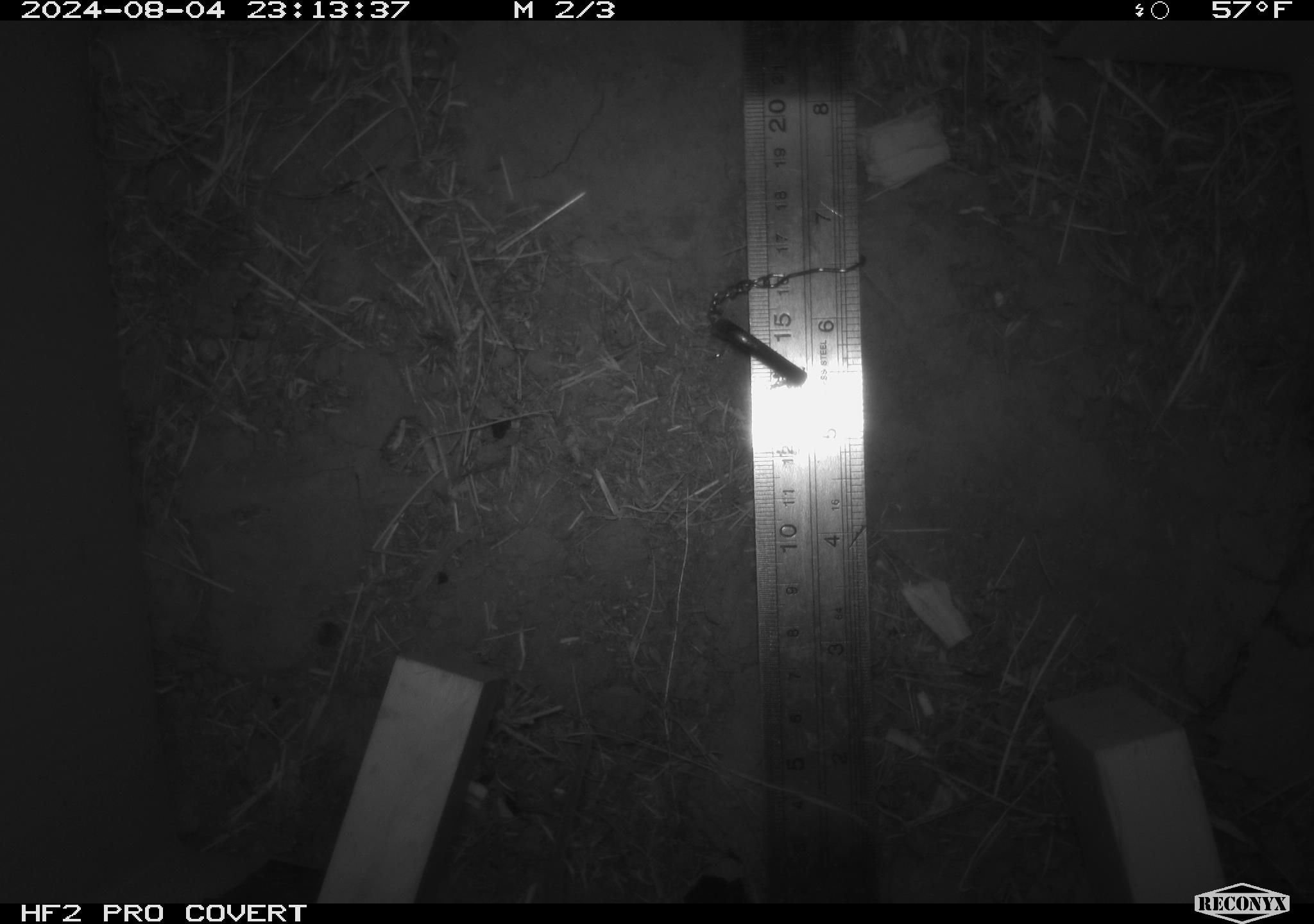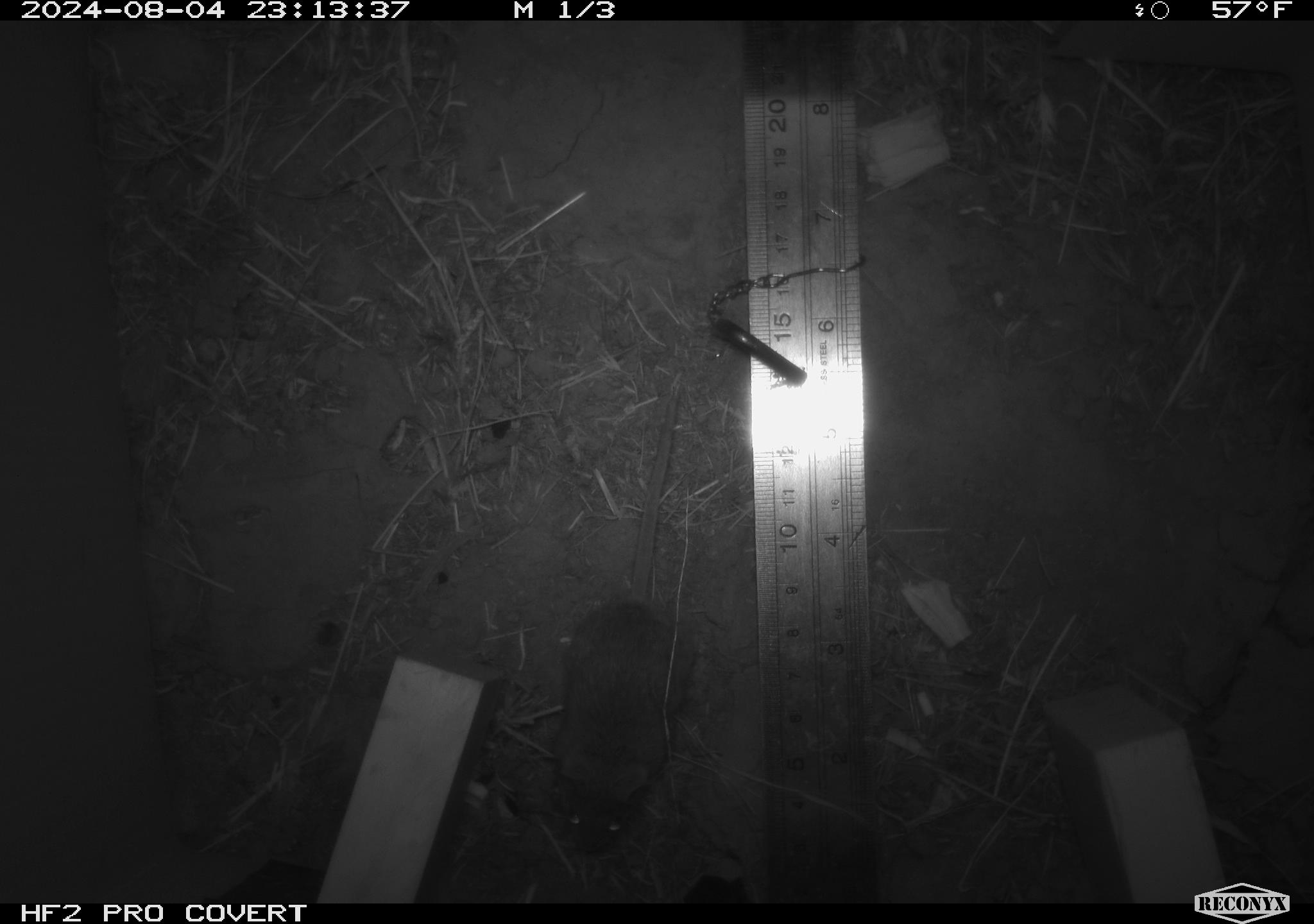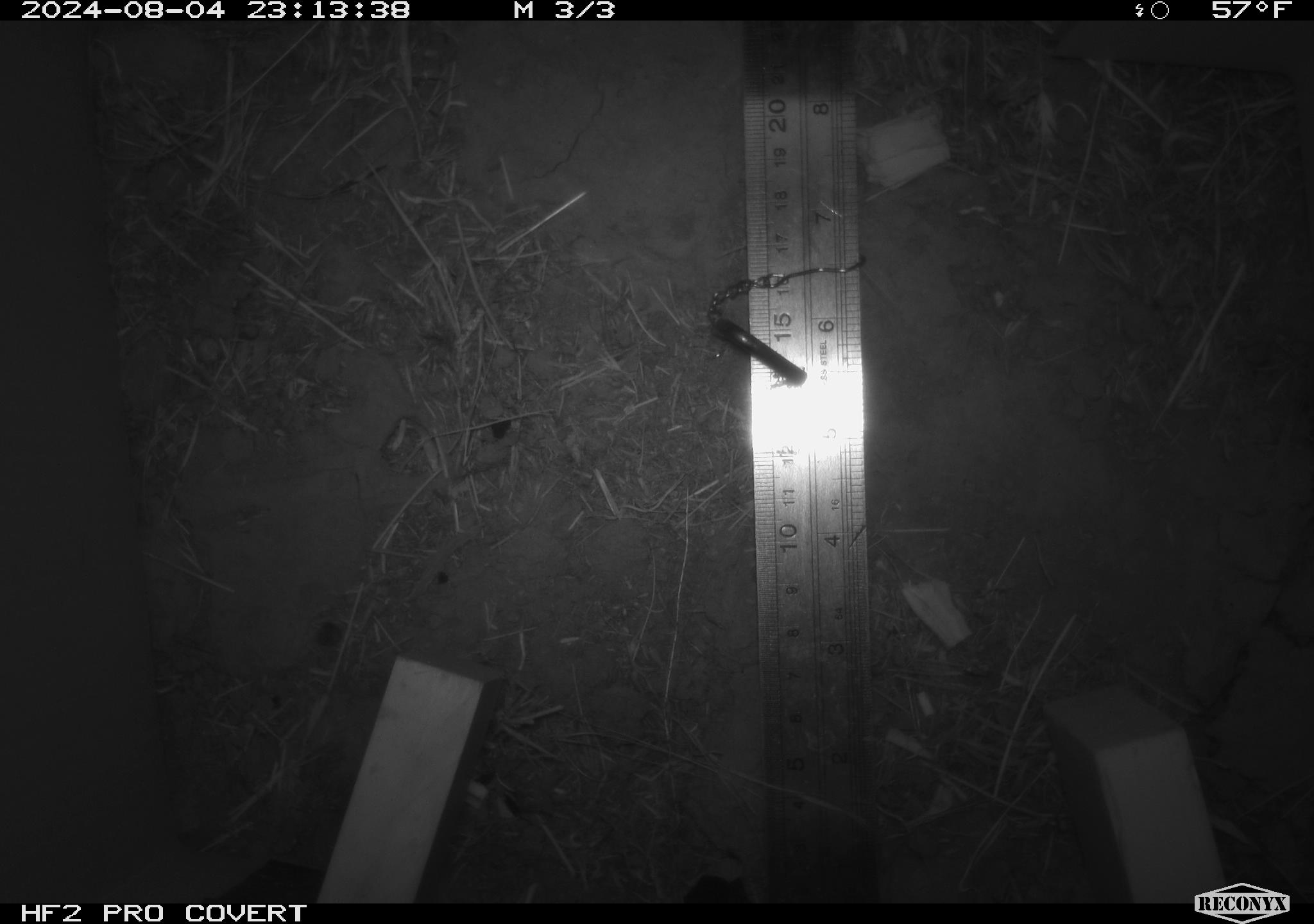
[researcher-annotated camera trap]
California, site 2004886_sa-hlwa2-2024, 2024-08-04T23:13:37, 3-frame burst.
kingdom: Animalia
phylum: Chordata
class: Mammalia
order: Rodentia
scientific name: Rodentia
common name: mouse species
Mouse species (Rodentia).